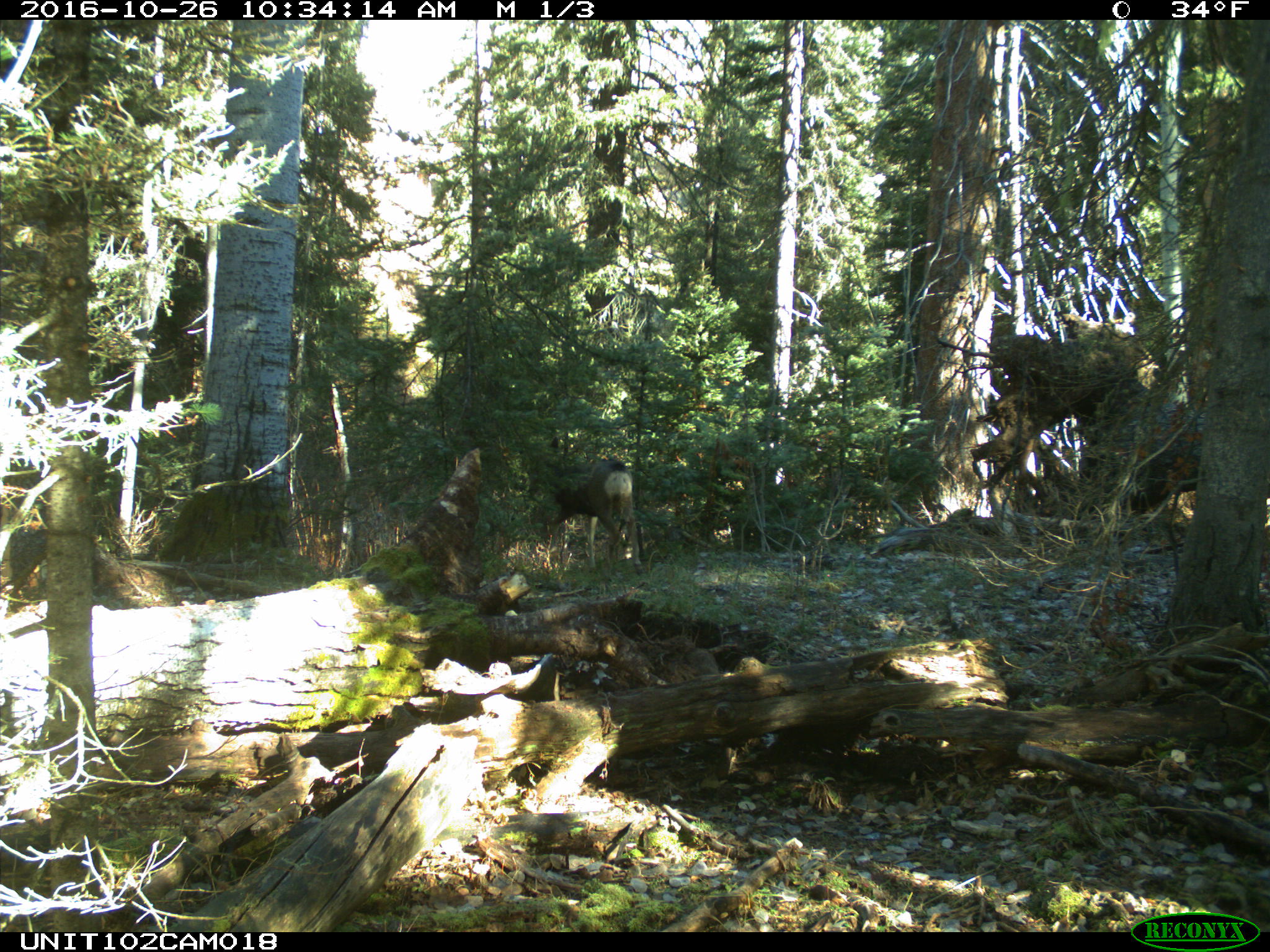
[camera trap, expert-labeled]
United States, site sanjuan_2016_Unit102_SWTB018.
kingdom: Animalia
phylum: Chordata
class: Mammalia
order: Artiodactyla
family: Cervidae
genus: Odocoileus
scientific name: Odocoileus hemionus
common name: mule deer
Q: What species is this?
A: Odocoileus hemionus (mule deer).